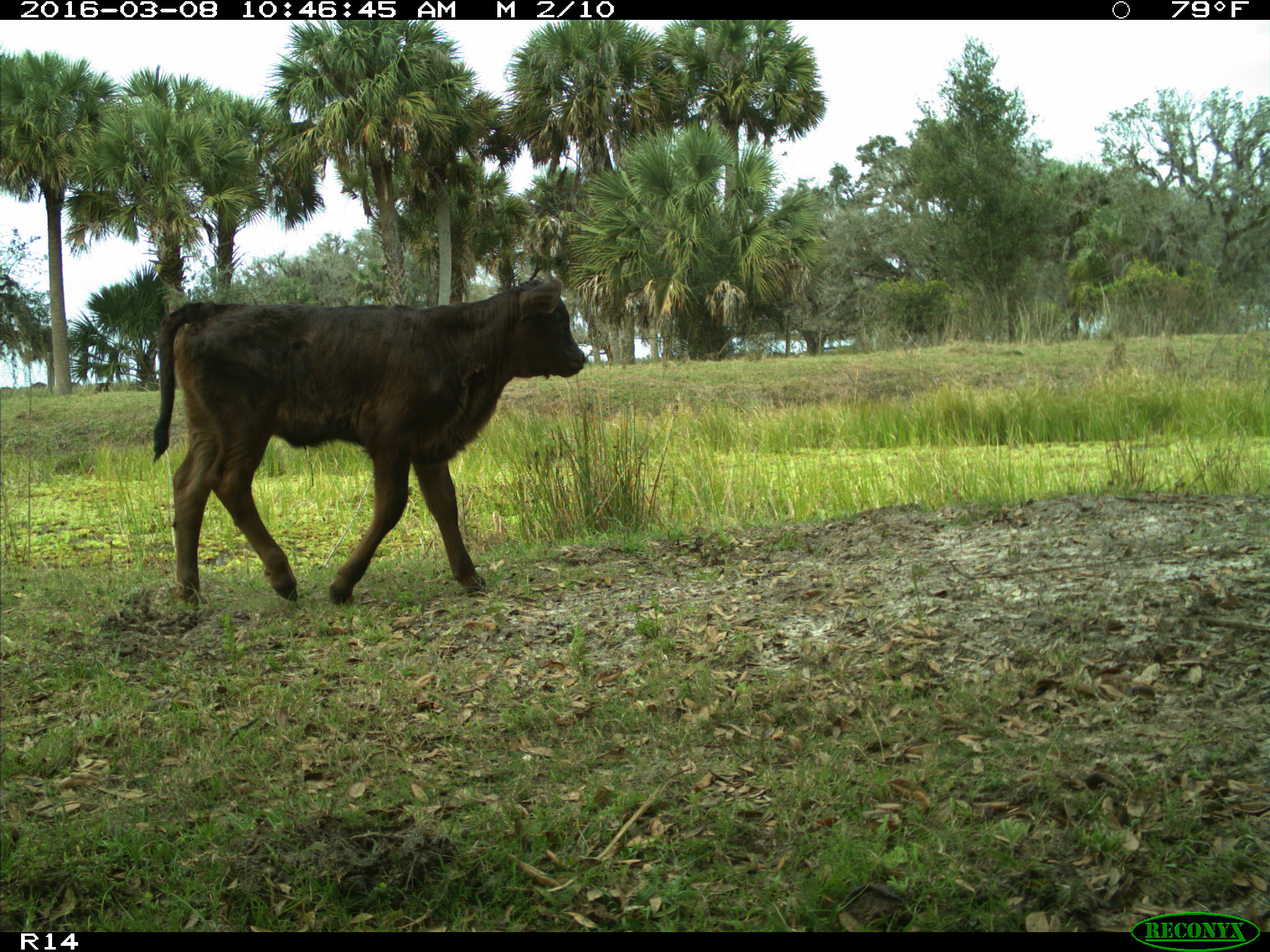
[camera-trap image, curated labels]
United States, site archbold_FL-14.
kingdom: Animalia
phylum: Chordata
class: Mammalia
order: Artiodactyla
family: Bovidae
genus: Bos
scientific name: Bos taurus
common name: domestic cow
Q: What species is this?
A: Bos taurus (domestic cow).